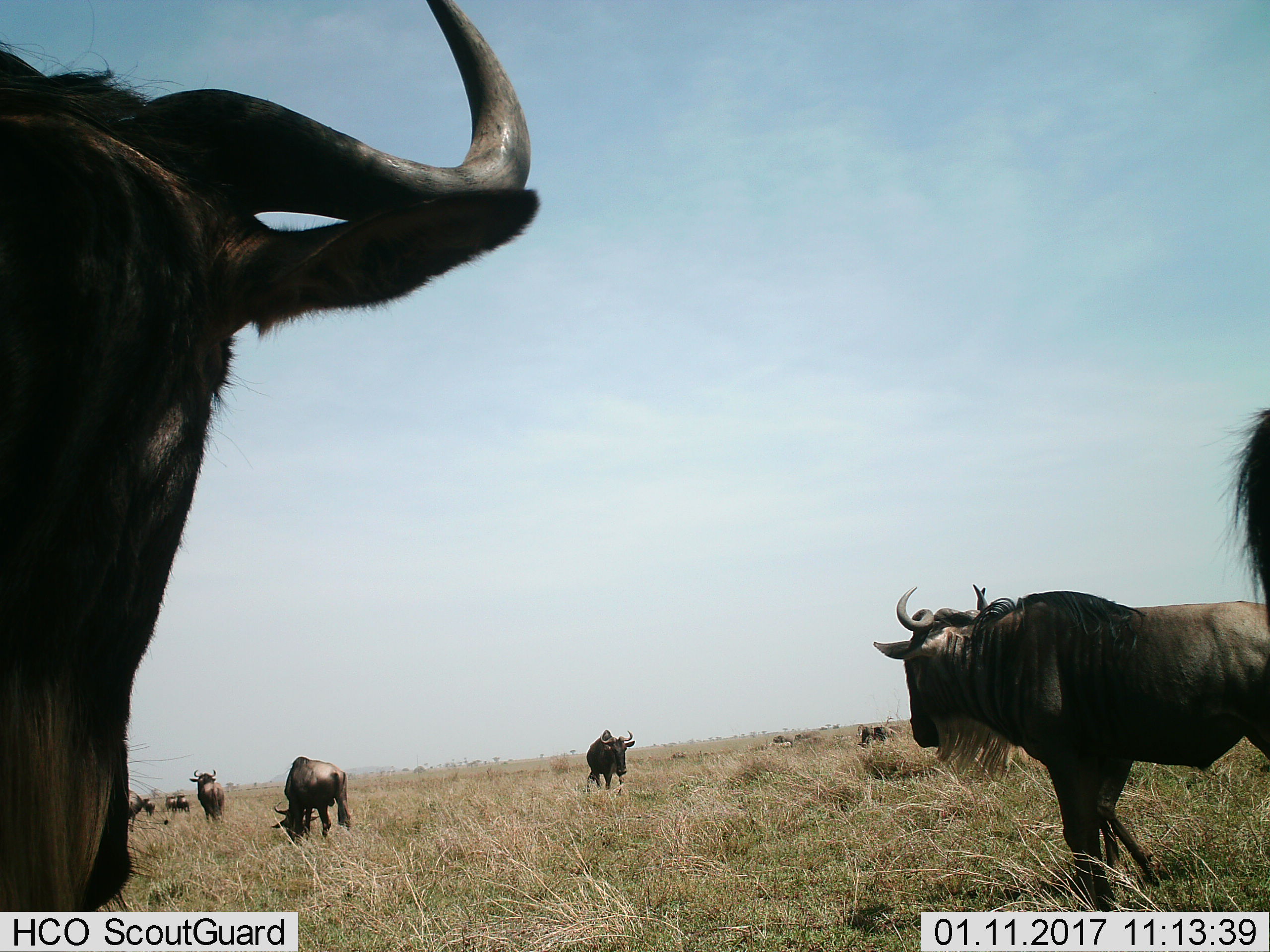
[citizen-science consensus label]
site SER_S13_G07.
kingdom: Animalia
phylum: Chordata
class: Mammalia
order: Artiodactyla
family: Bovidae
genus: Connochaetes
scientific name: Connochaetes taurinus taurinus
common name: blue wildebeest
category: wildebeestblue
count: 9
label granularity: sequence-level